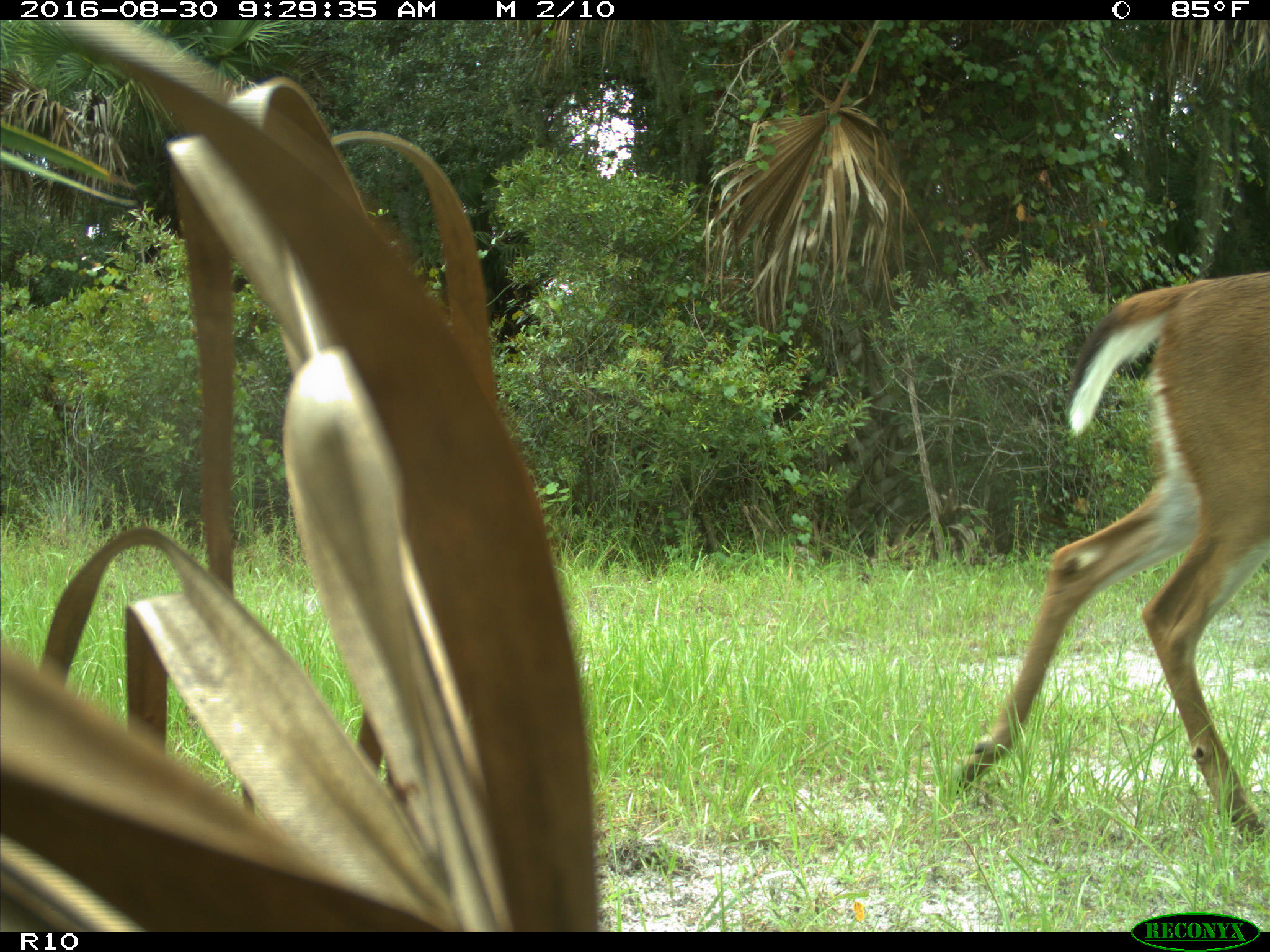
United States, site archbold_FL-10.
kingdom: Animalia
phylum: Chordata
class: Mammalia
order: Artiodactyla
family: Cervidae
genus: Odocoileus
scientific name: Odocoileus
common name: deer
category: unidentified deer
Unidentified deer (deer) (Odocoileus).